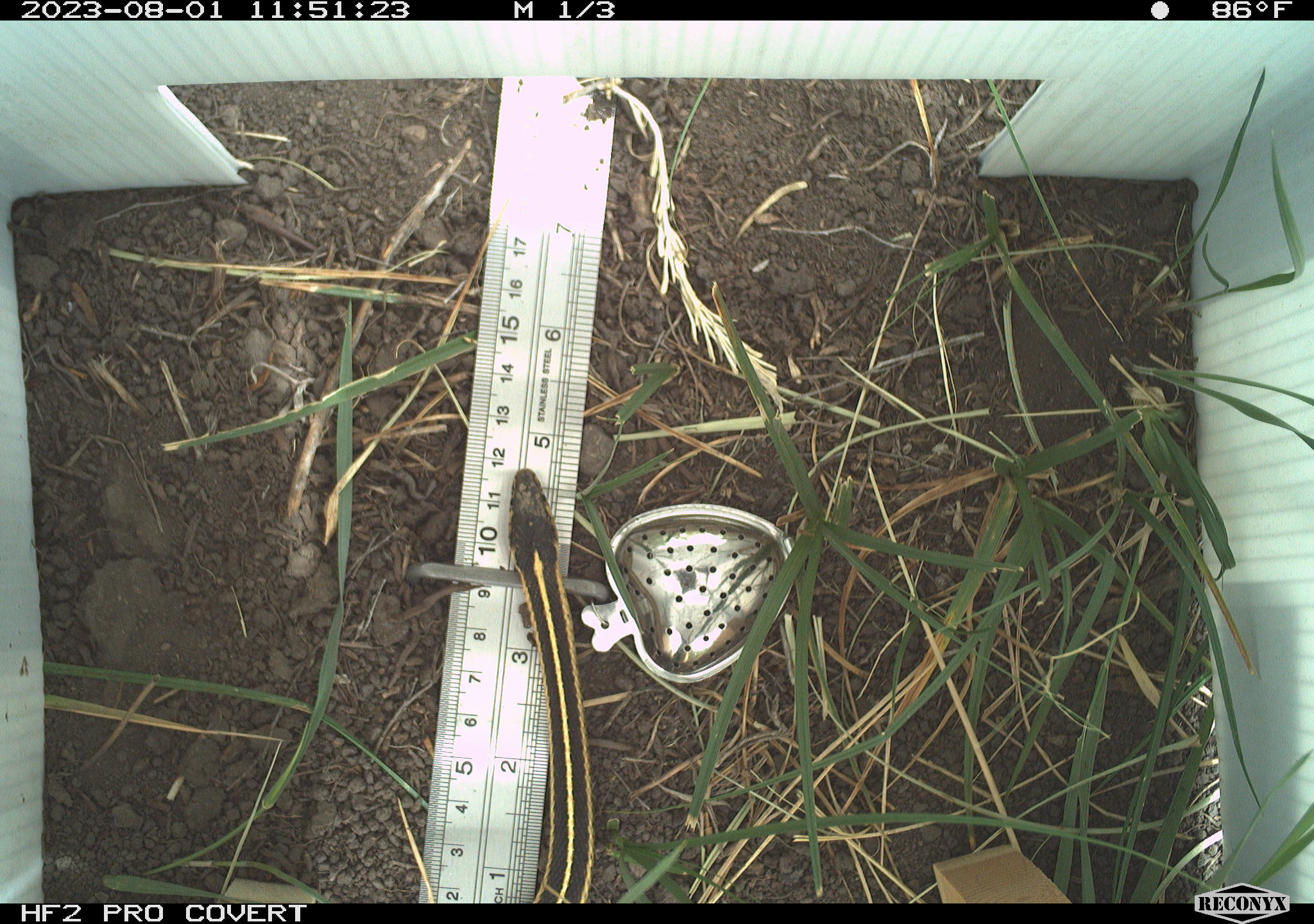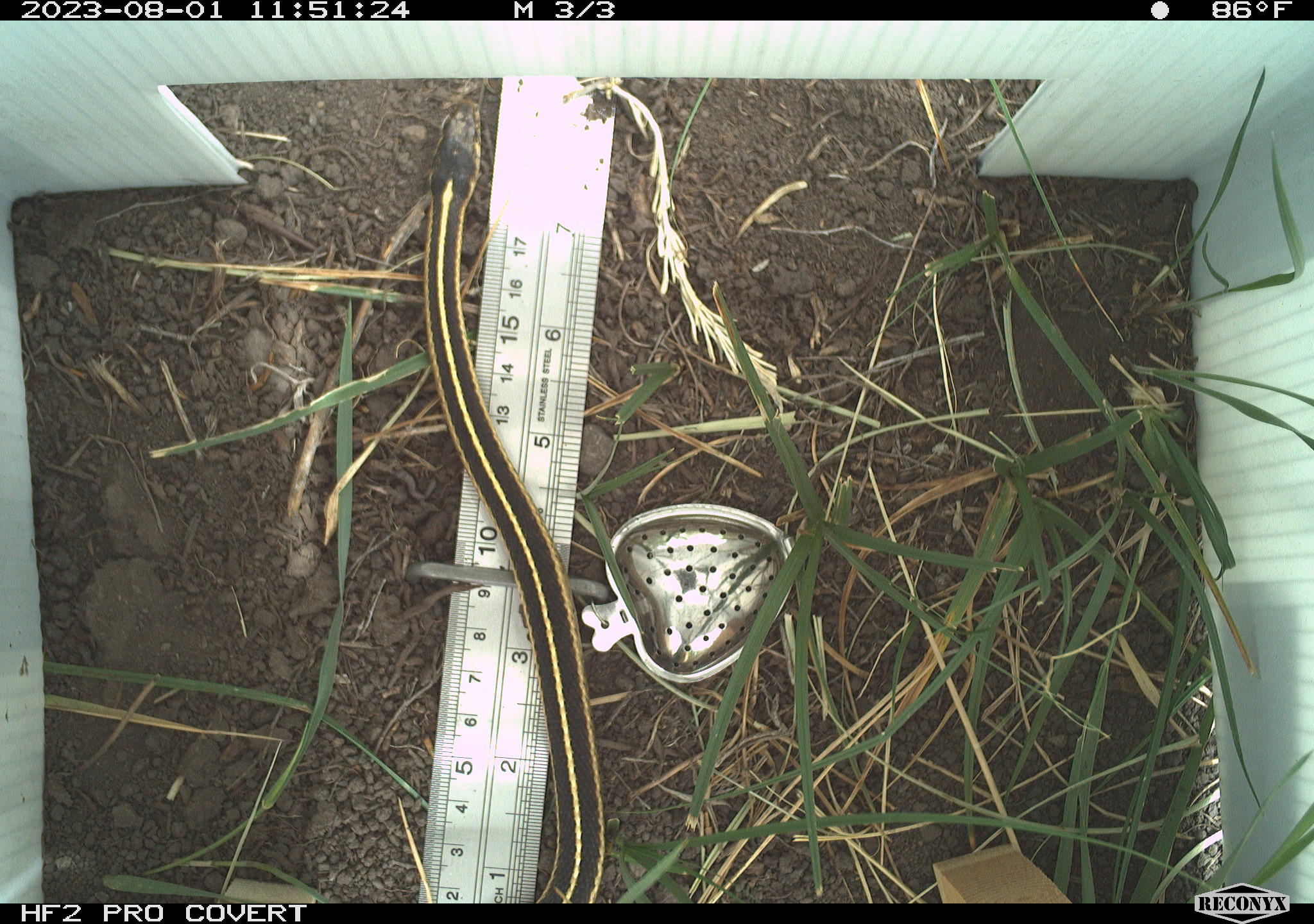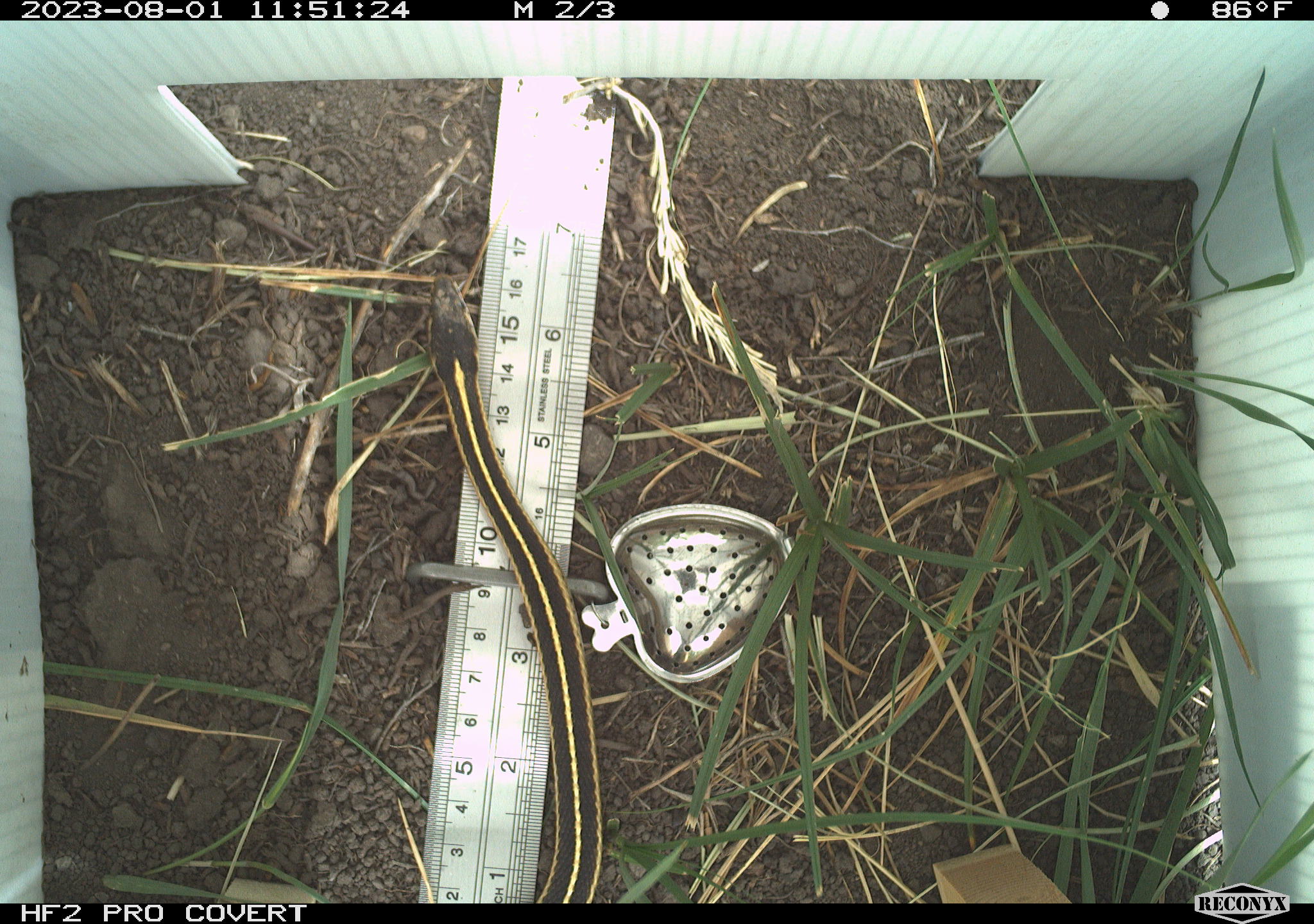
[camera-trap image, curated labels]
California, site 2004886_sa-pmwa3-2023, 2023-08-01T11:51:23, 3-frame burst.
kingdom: Animalia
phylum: Chordata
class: Reptilia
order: Squamata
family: Colubridae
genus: Thamnophis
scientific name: Thamnophis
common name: american gartersnakes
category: thamnophis species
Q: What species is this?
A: Thamnophis species (american gartersnakes) (Thamnophis).